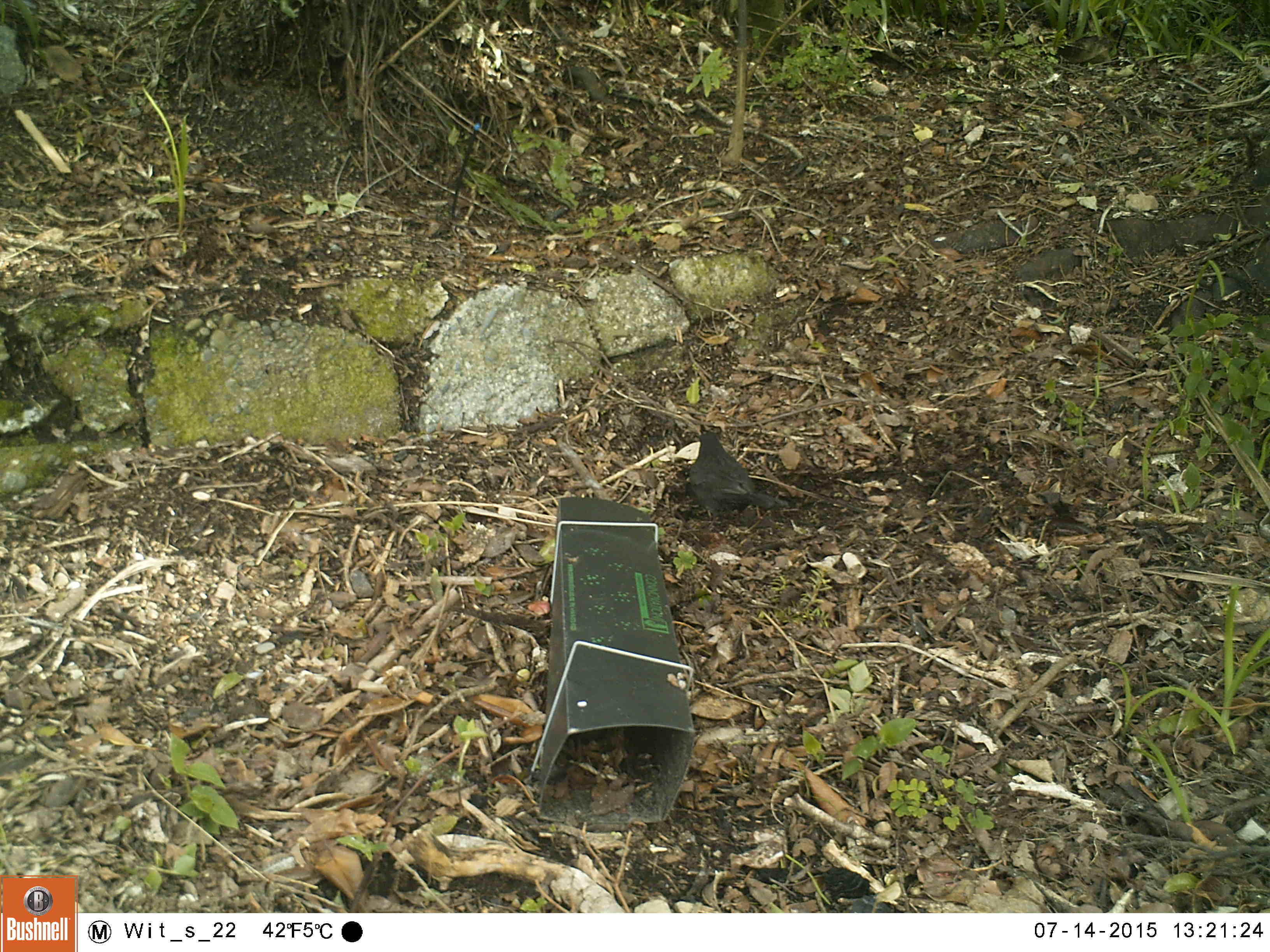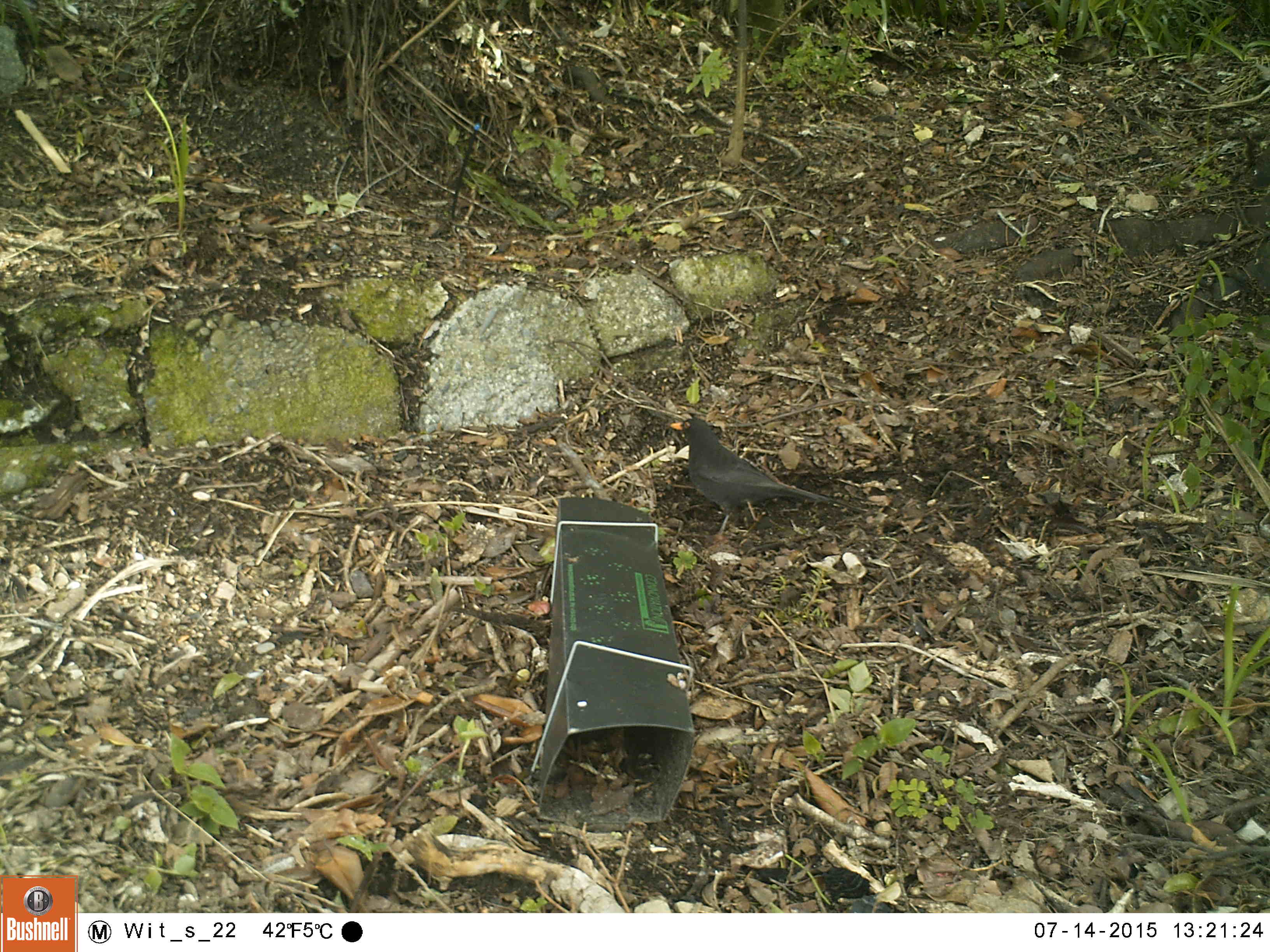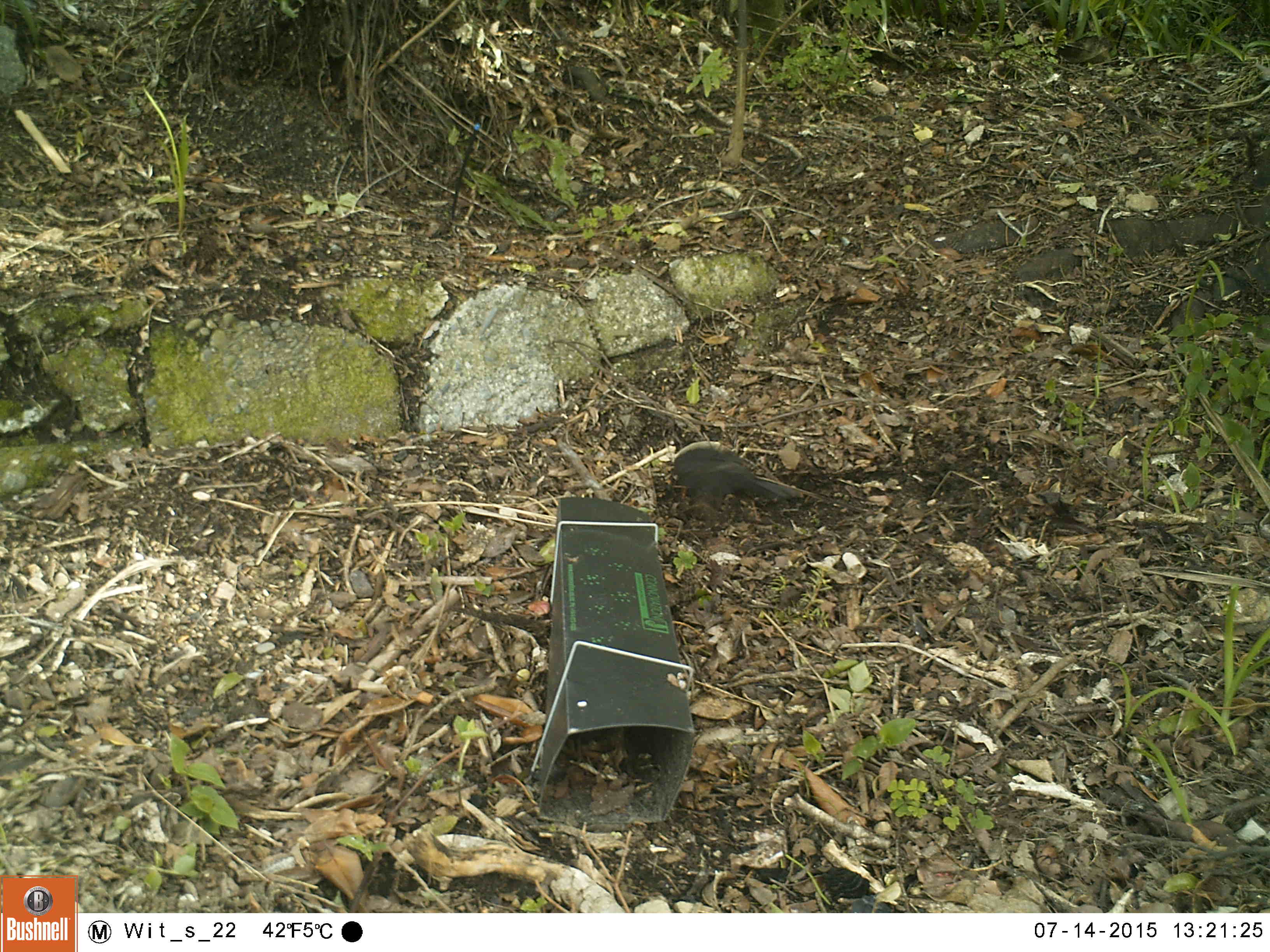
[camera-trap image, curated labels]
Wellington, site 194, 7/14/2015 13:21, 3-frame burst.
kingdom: Animalia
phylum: Chordata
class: Aves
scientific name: Aves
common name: bird